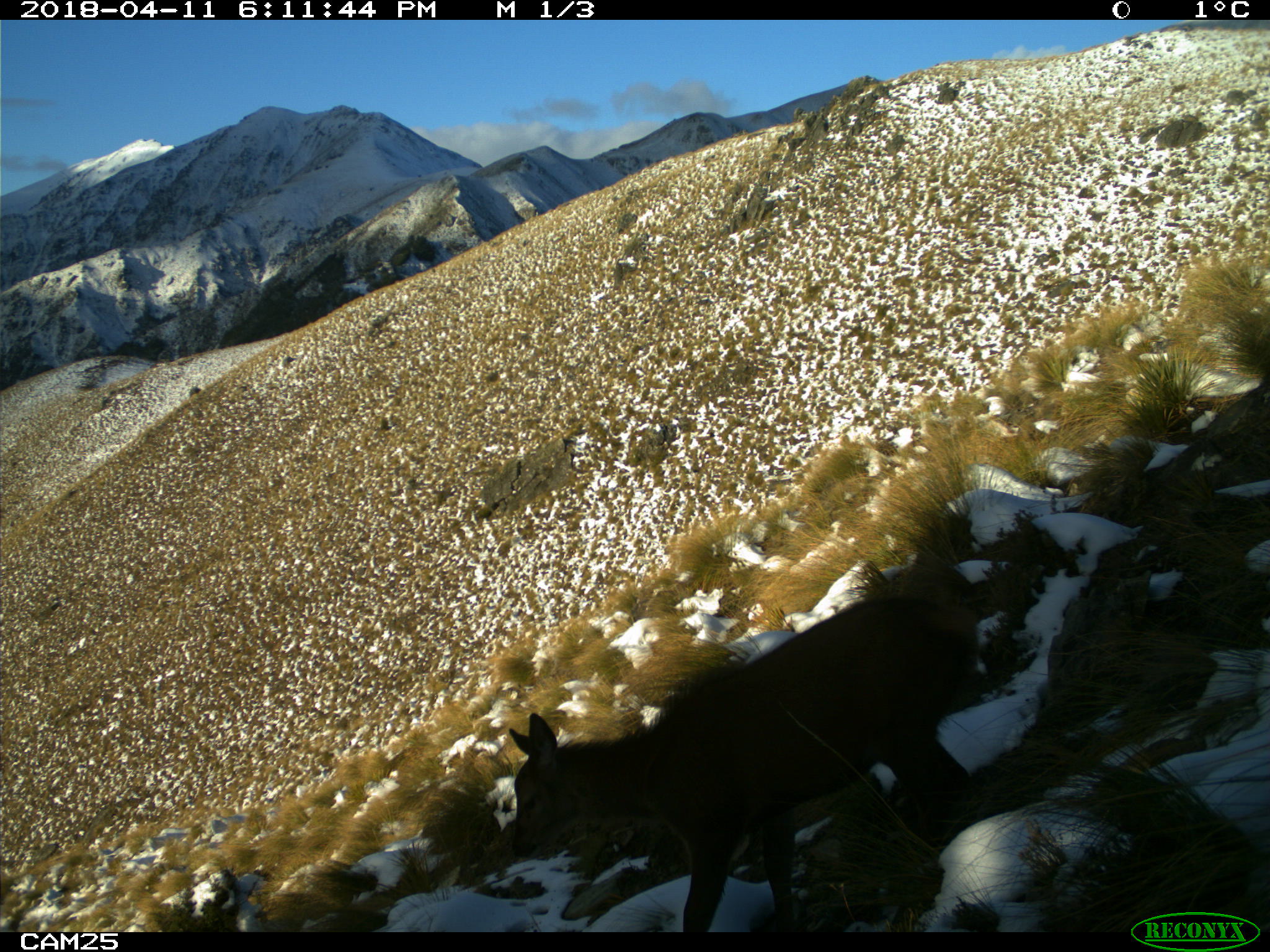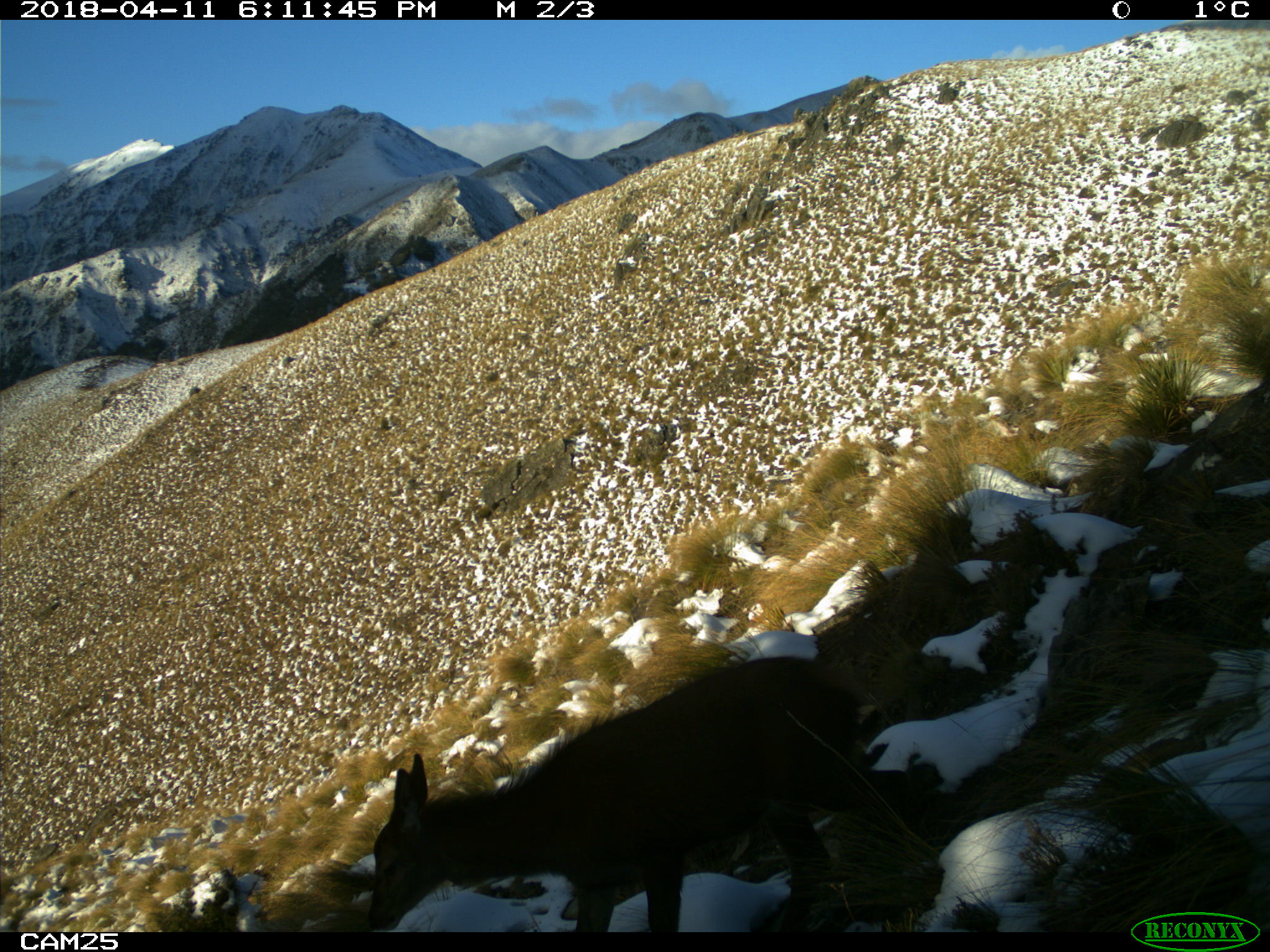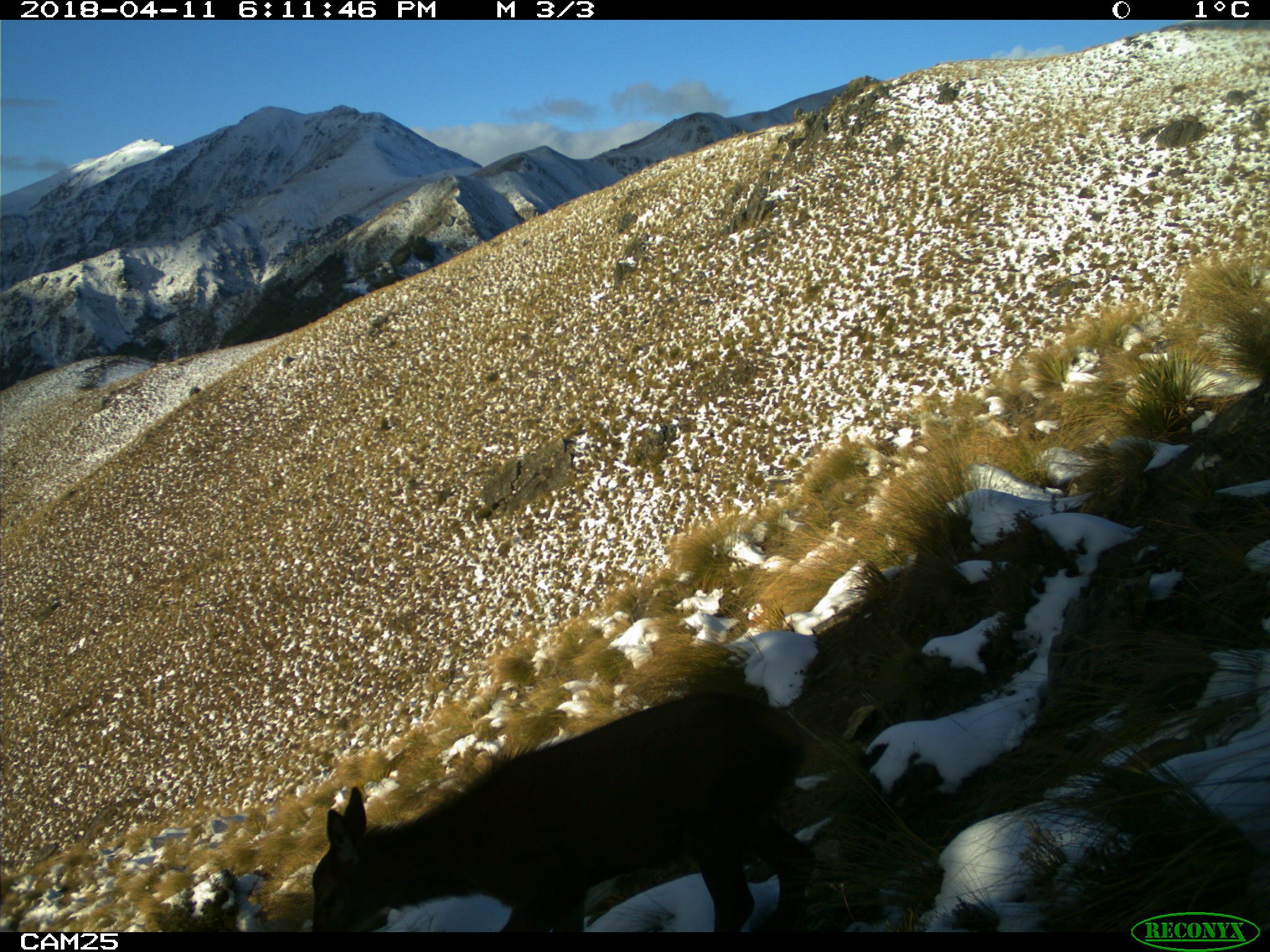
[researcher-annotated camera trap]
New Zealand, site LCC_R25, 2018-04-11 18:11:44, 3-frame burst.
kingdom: Animalia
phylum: Chordata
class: Mammalia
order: Artiodactyla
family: Cervidae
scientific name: Cervidae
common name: deer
Deer (Cervidae).